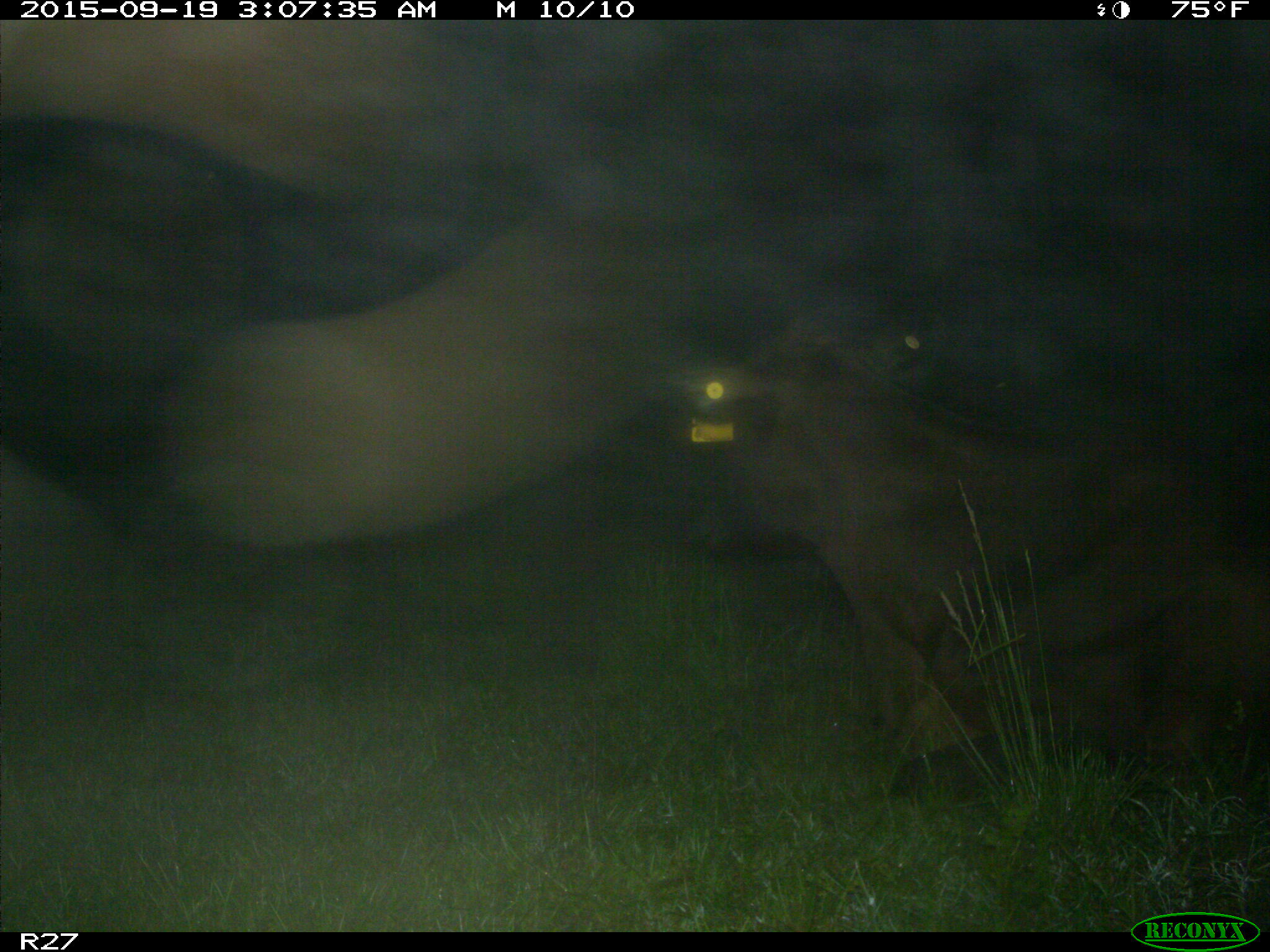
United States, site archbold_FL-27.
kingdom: Animalia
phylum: Chordata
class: Mammalia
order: Artiodactyla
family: Bovidae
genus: Bos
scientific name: Bos taurus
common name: domestic cow